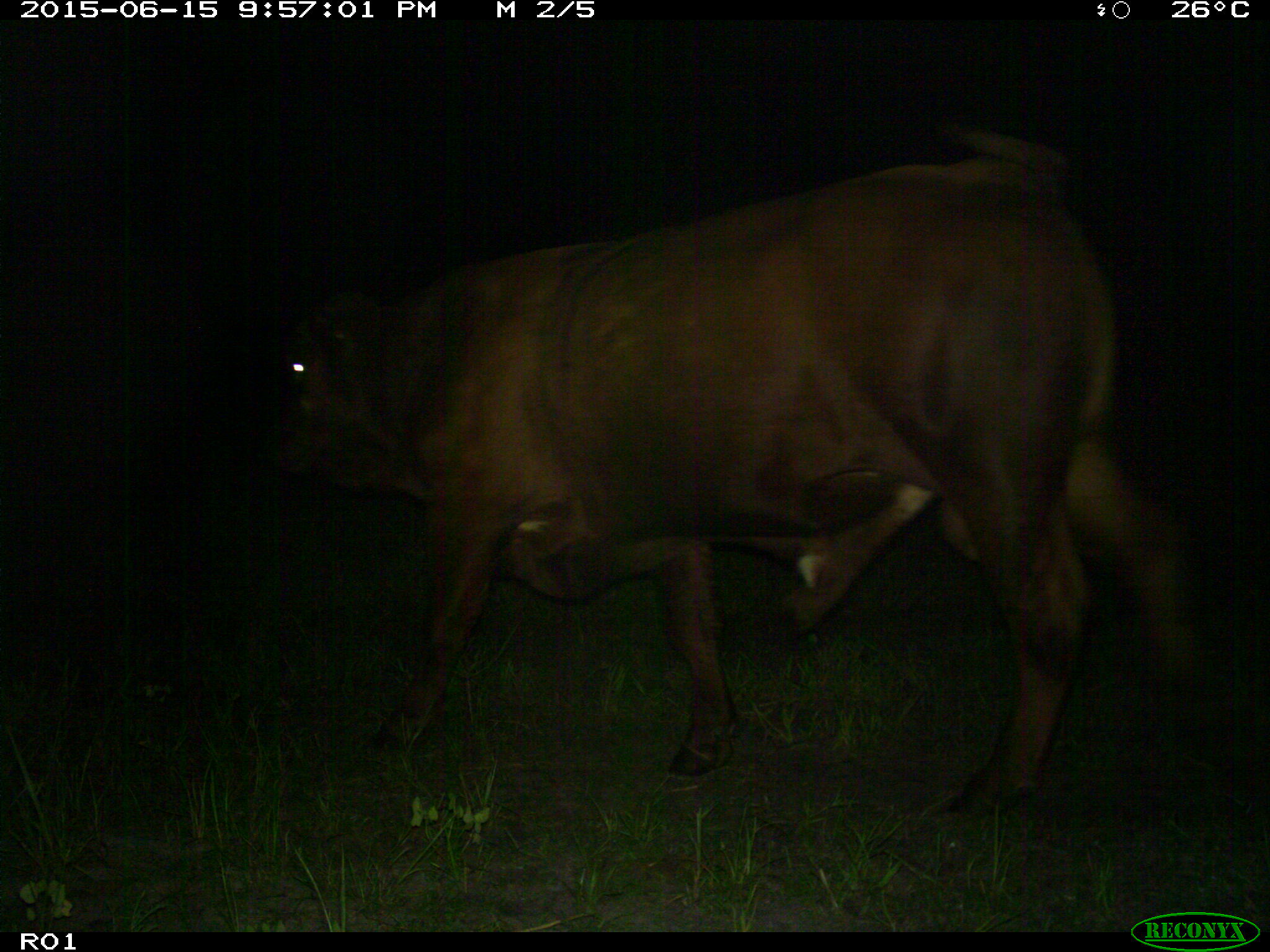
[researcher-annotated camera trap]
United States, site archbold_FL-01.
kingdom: Animalia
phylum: Chordata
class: Mammalia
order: Artiodactyla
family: Bovidae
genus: Bos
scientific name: Bos taurus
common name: domestic cow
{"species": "Bos taurus (domestic cow)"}